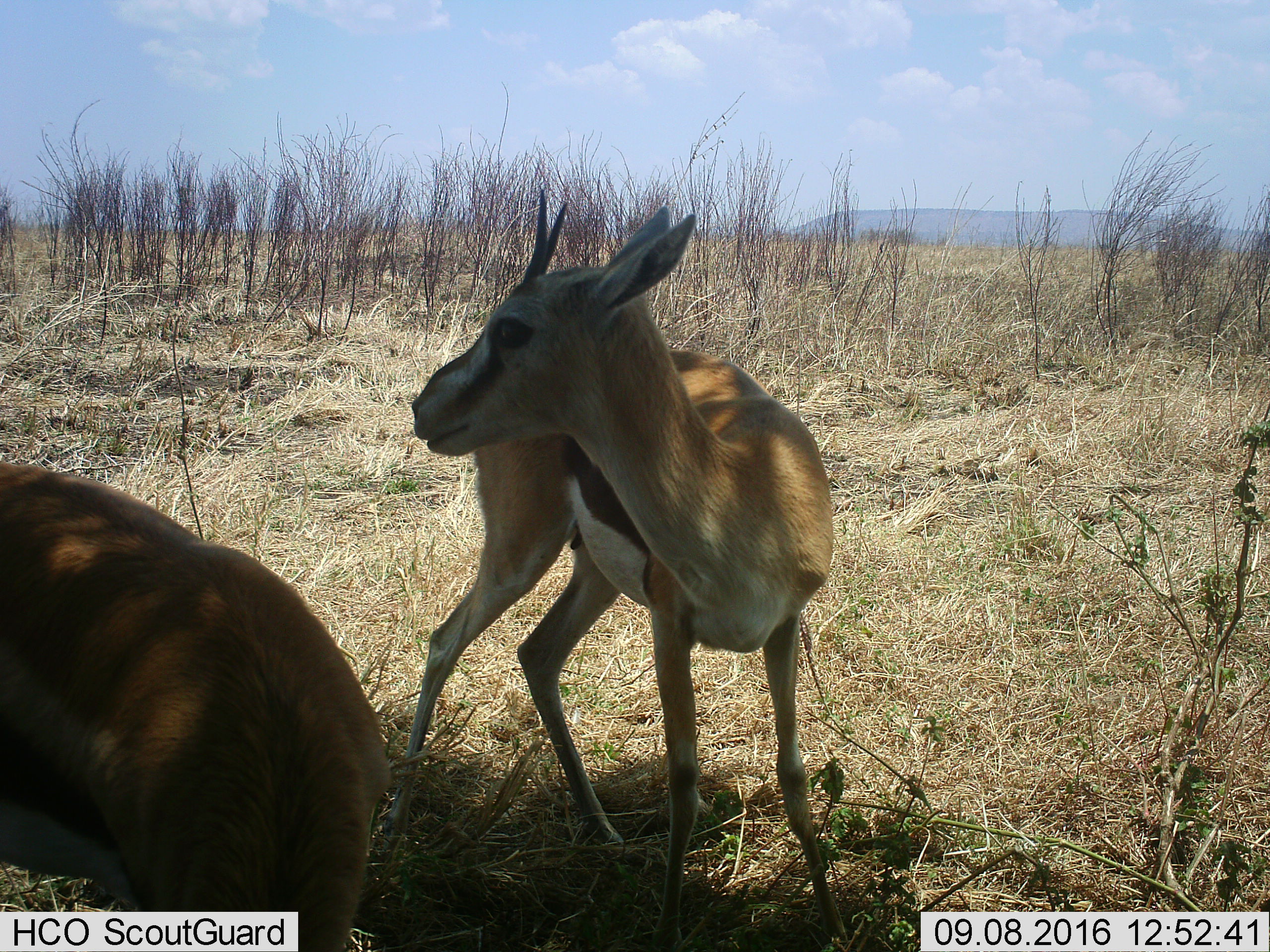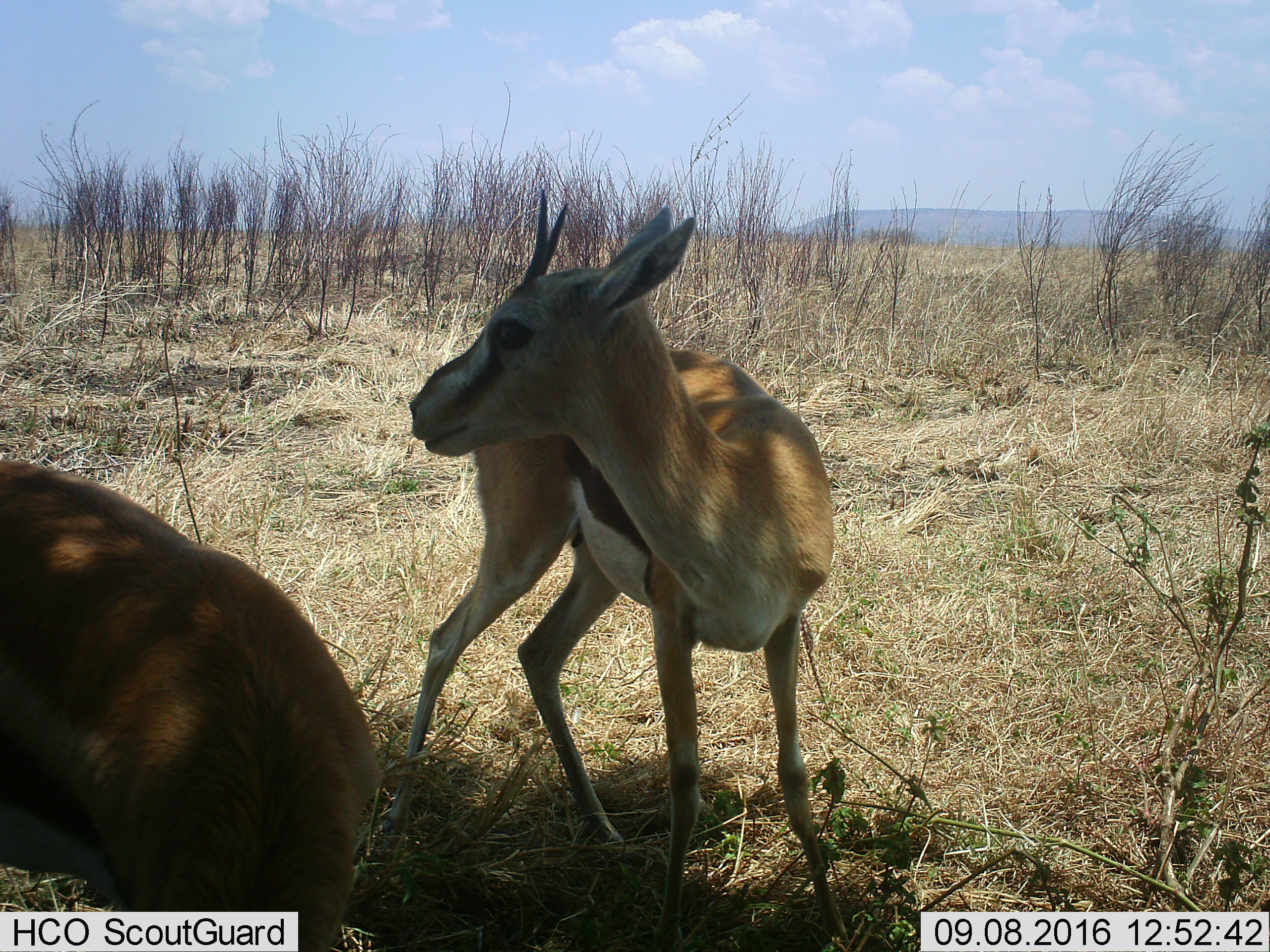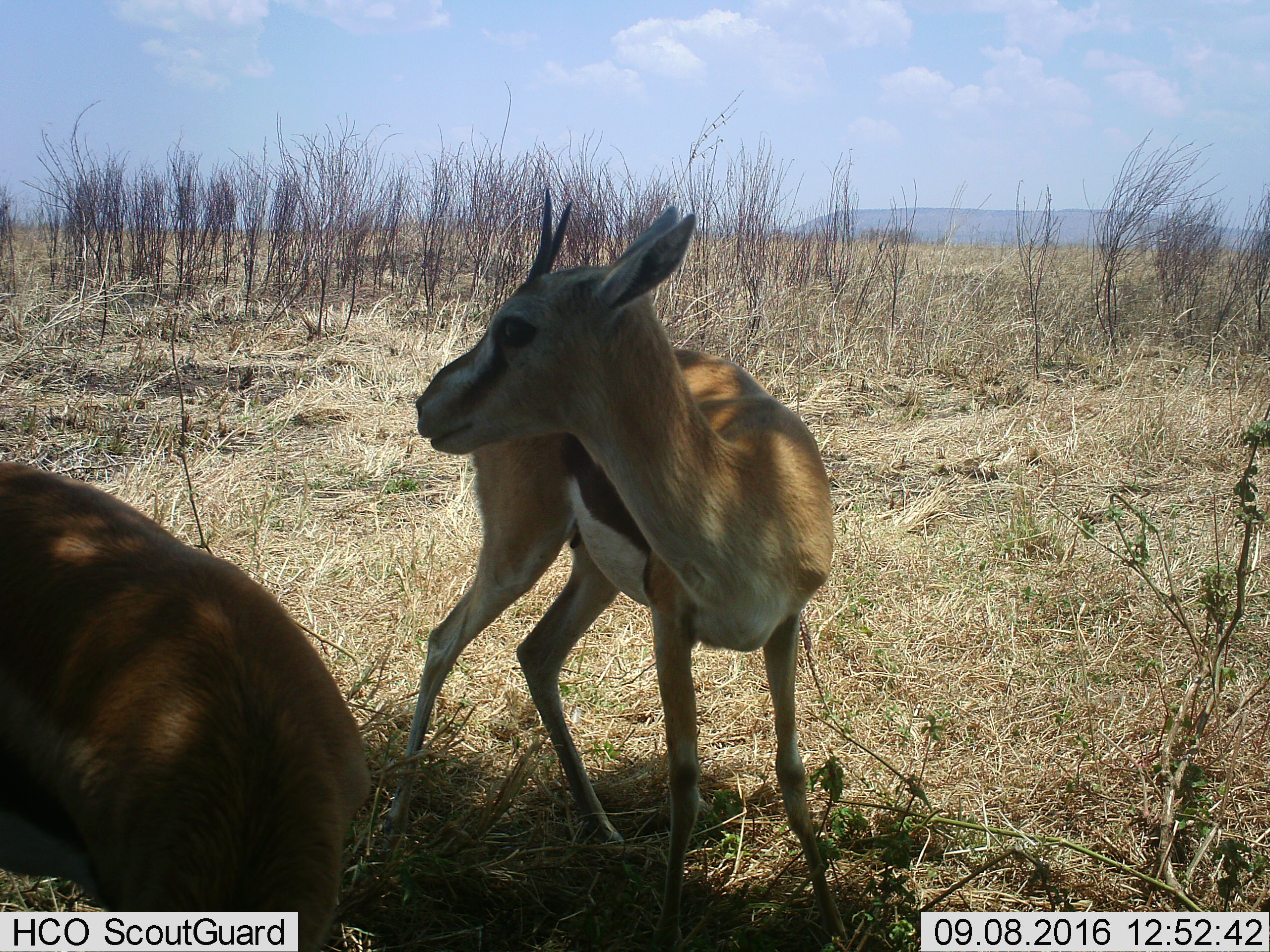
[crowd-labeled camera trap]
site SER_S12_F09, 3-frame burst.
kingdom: Animalia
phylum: Chordata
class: Mammalia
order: Artiodactyla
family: Bovidae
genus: Eudorcas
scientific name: Eudorcas thomsonii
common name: thomson's gazelle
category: gazellethomsons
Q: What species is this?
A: Gazellethomsons (thomson's gazelle) (Eudorcas thomsonii).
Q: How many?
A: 2.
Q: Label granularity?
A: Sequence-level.